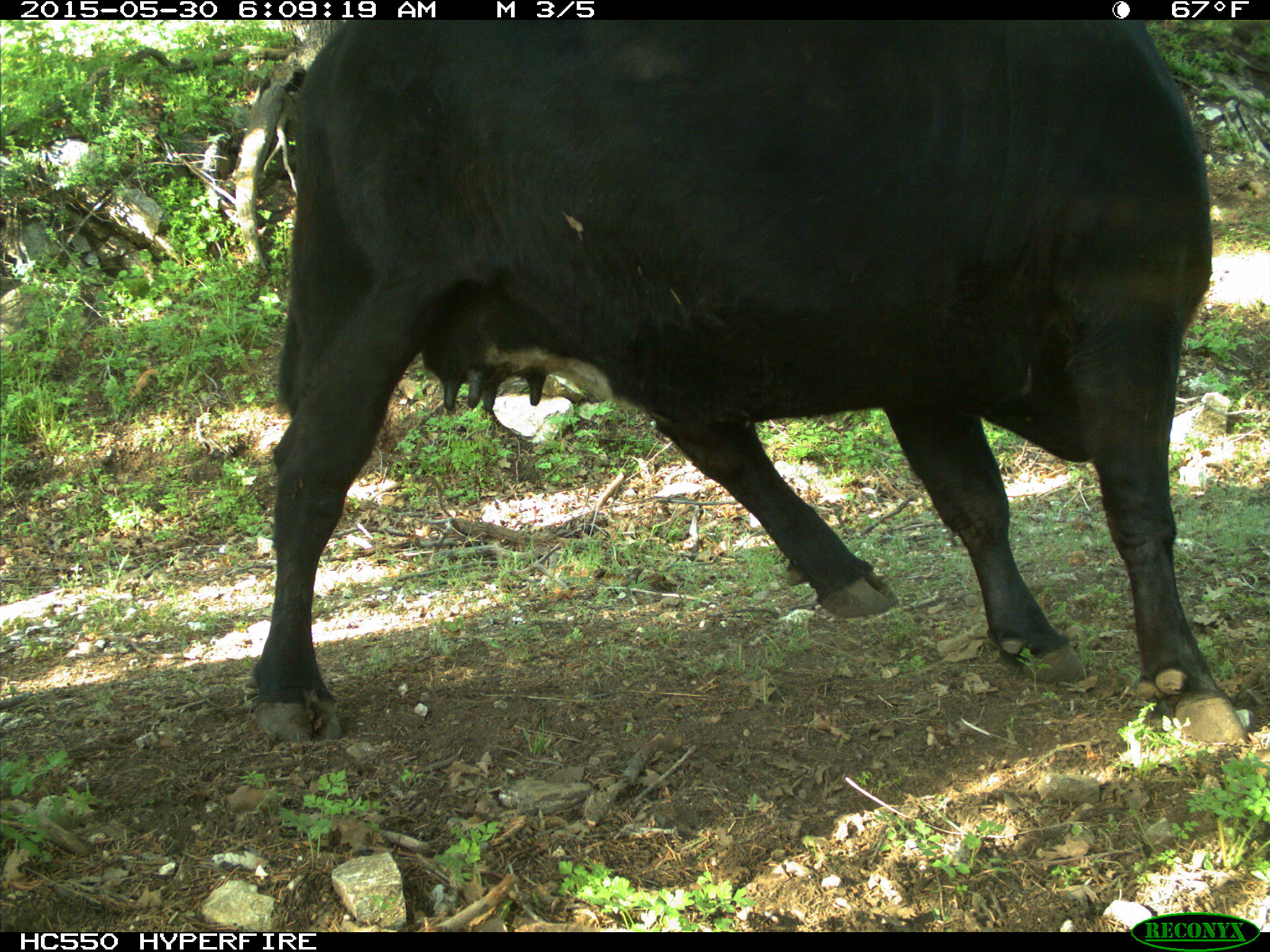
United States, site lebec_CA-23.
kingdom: Animalia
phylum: Chordata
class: Mammalia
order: Artiodactyla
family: Bovidae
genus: Bos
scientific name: Bos taurus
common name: domestic cow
Bos taurus (domestic cow).